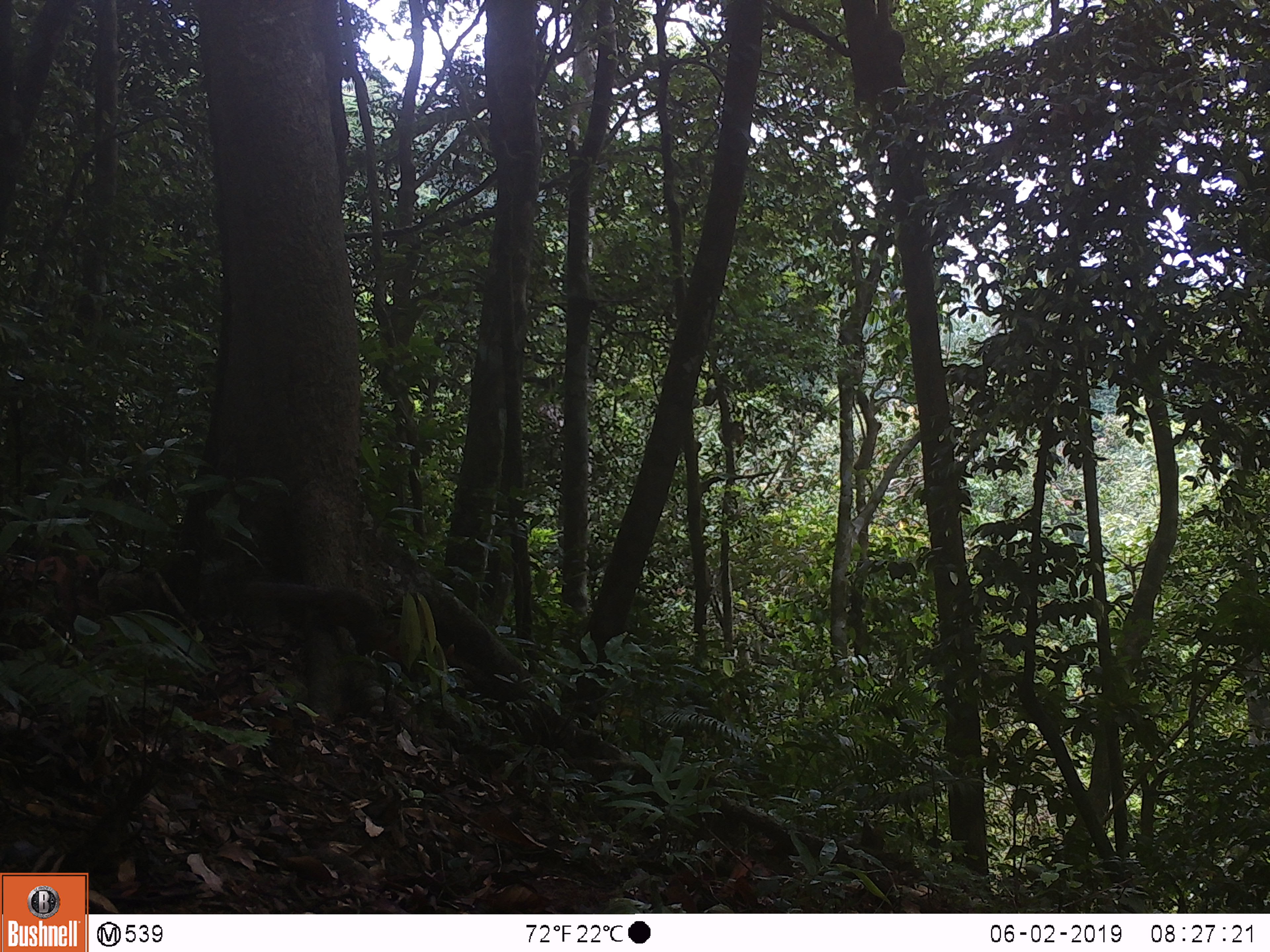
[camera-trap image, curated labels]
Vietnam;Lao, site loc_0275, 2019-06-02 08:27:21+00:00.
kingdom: Animalia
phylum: Chordata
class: Mammalia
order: Rodentia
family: Sciuridae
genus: Callosciurus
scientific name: Callosciurus erythraeus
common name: pallas's squirrel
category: pallass squirrel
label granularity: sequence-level